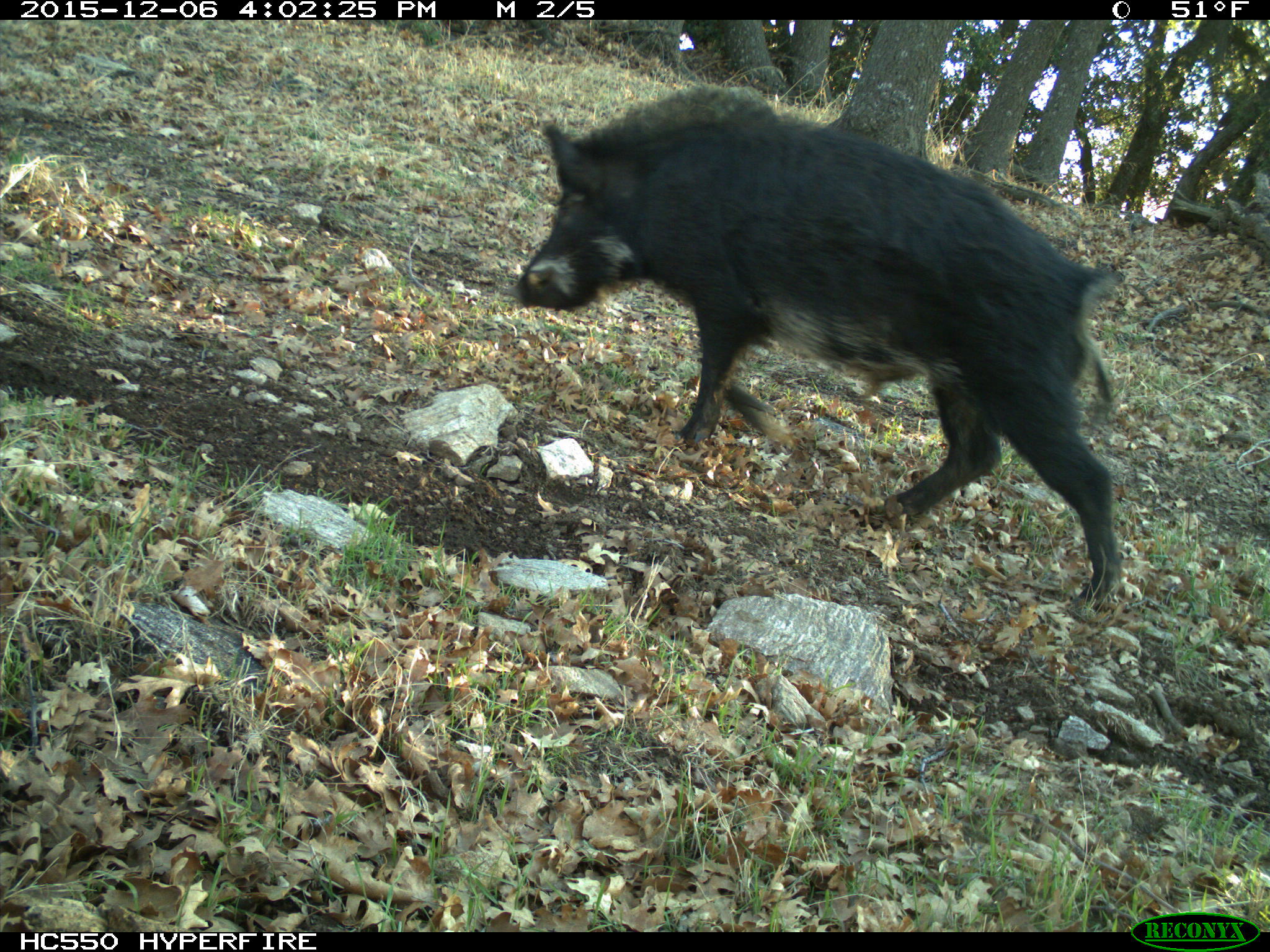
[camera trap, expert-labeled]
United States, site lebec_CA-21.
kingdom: Animalia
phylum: Chordata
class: Mammalia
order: Artiodactyla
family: Suidae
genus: Sus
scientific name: Sus scrofa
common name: wild boar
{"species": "Sus scrofa (wild boar)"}